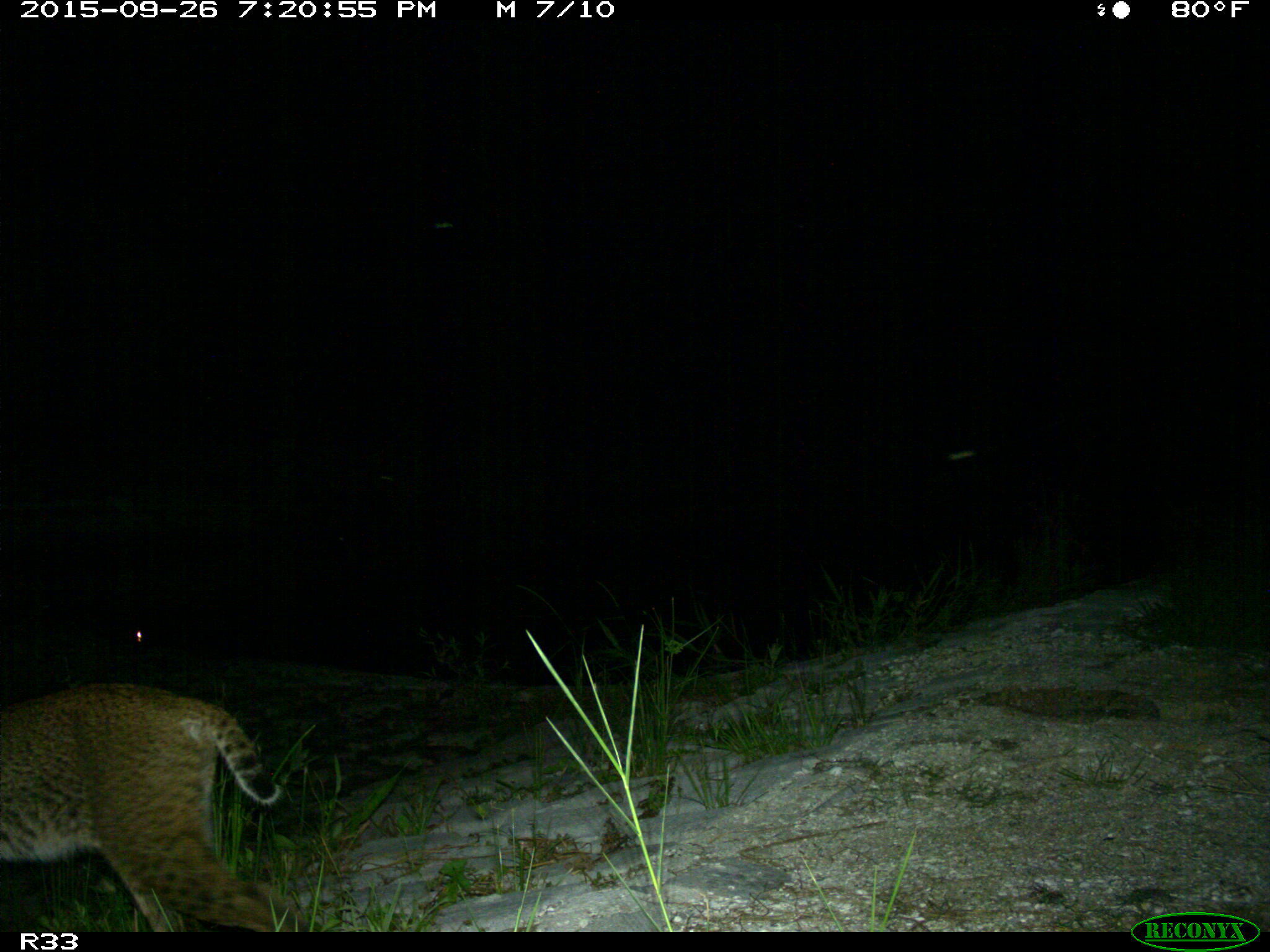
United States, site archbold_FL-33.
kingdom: Animalia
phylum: Chordata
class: Mammalia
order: Carnivora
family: Felidae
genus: Lynx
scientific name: Lynx rufus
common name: bobcat